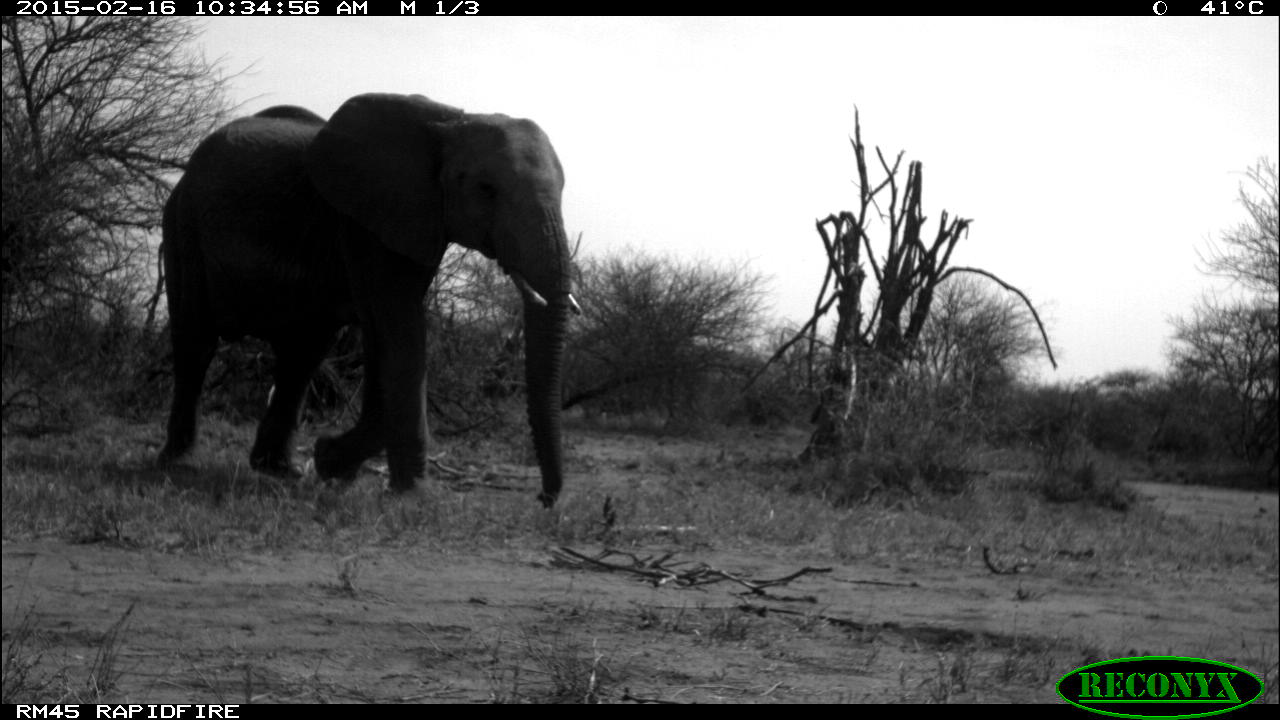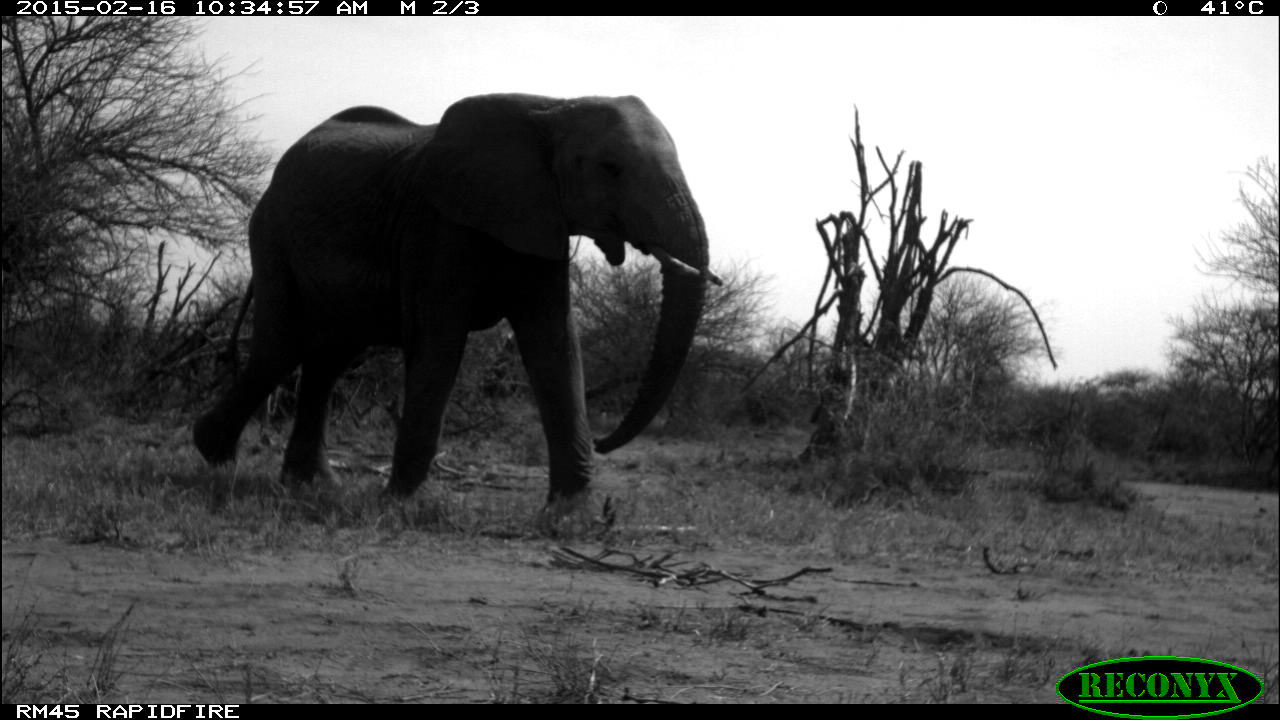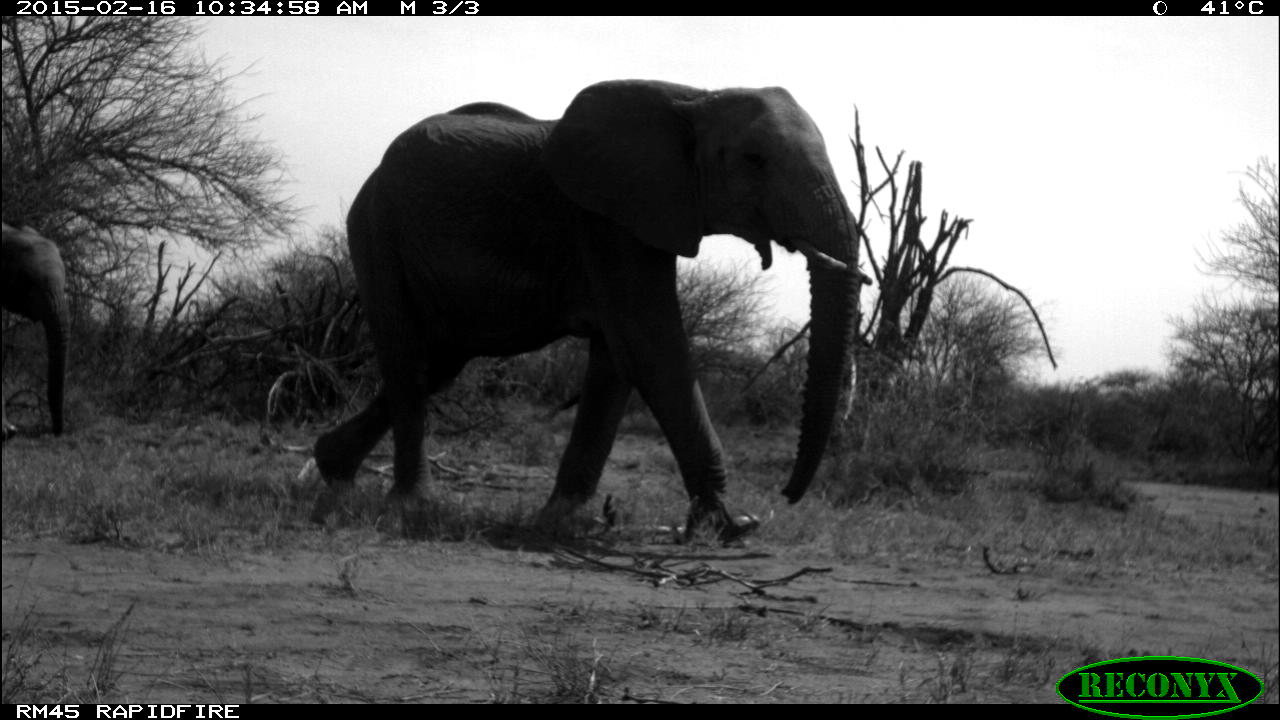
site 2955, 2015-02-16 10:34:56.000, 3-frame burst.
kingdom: Animalia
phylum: Chordata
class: Mammalia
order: Proboscidea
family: Elephantidae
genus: Loxodonta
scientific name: Loxodonta africana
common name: african bush elephant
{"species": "Loxodonta africana (african bush elephant)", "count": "2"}